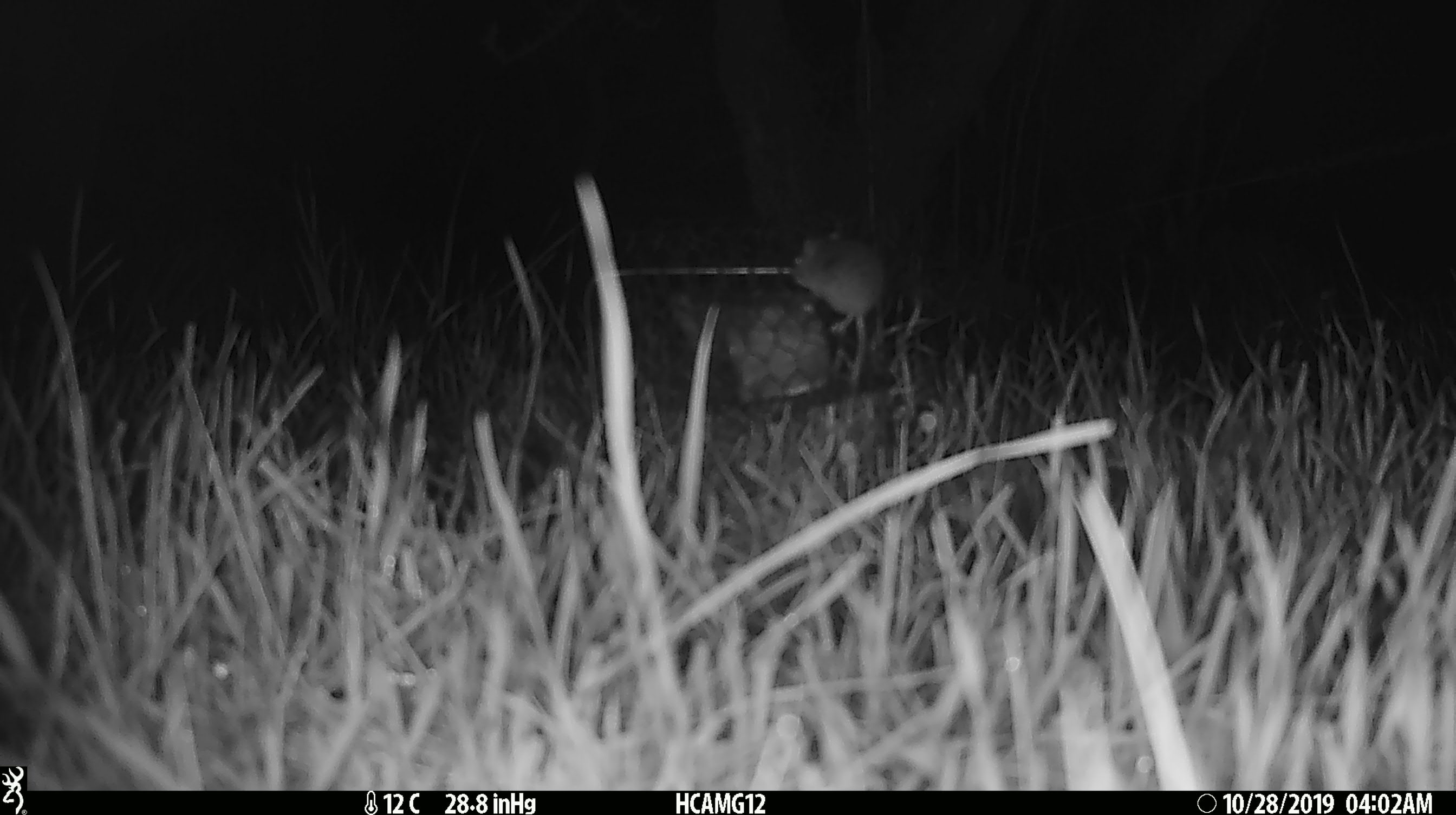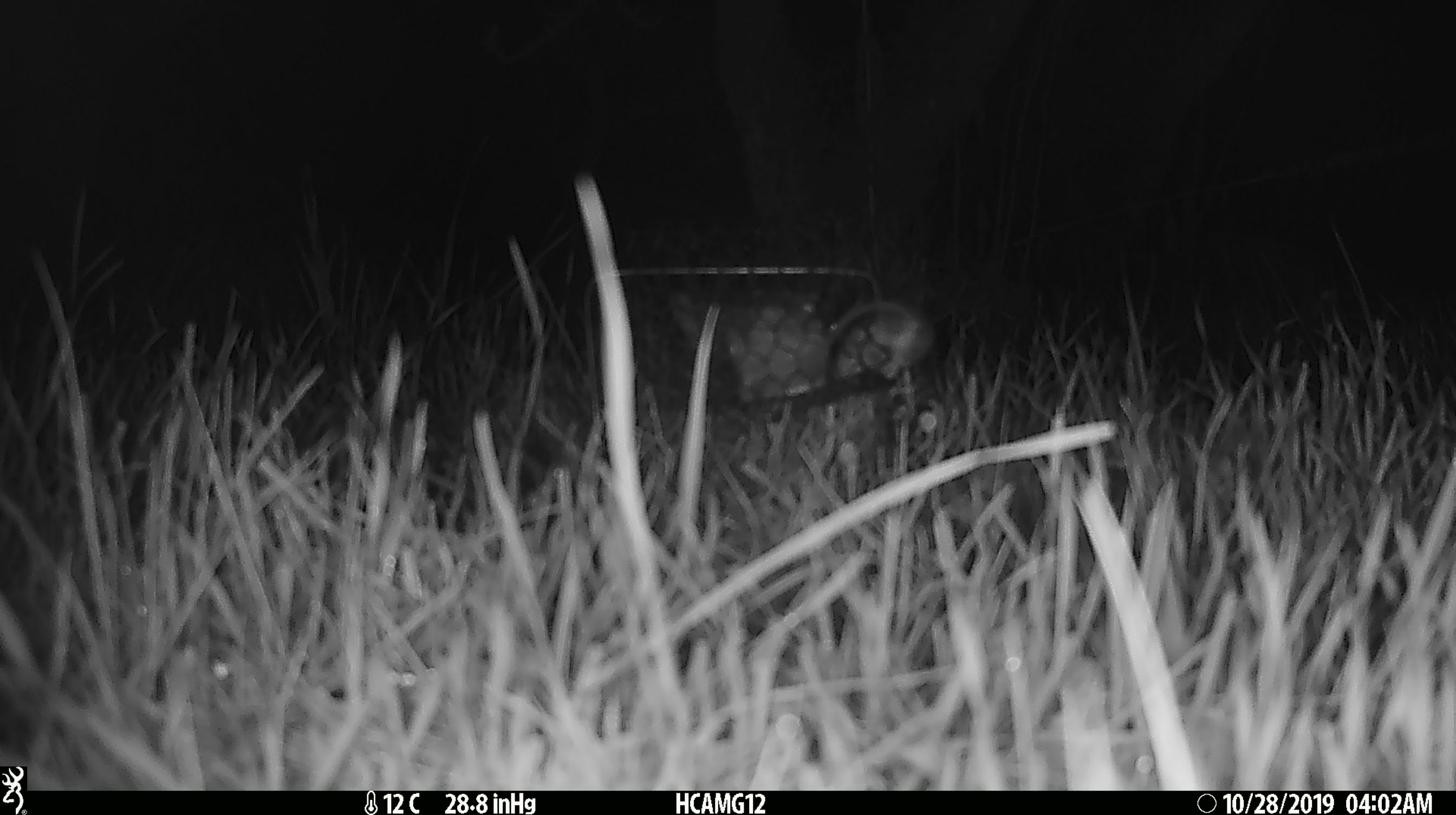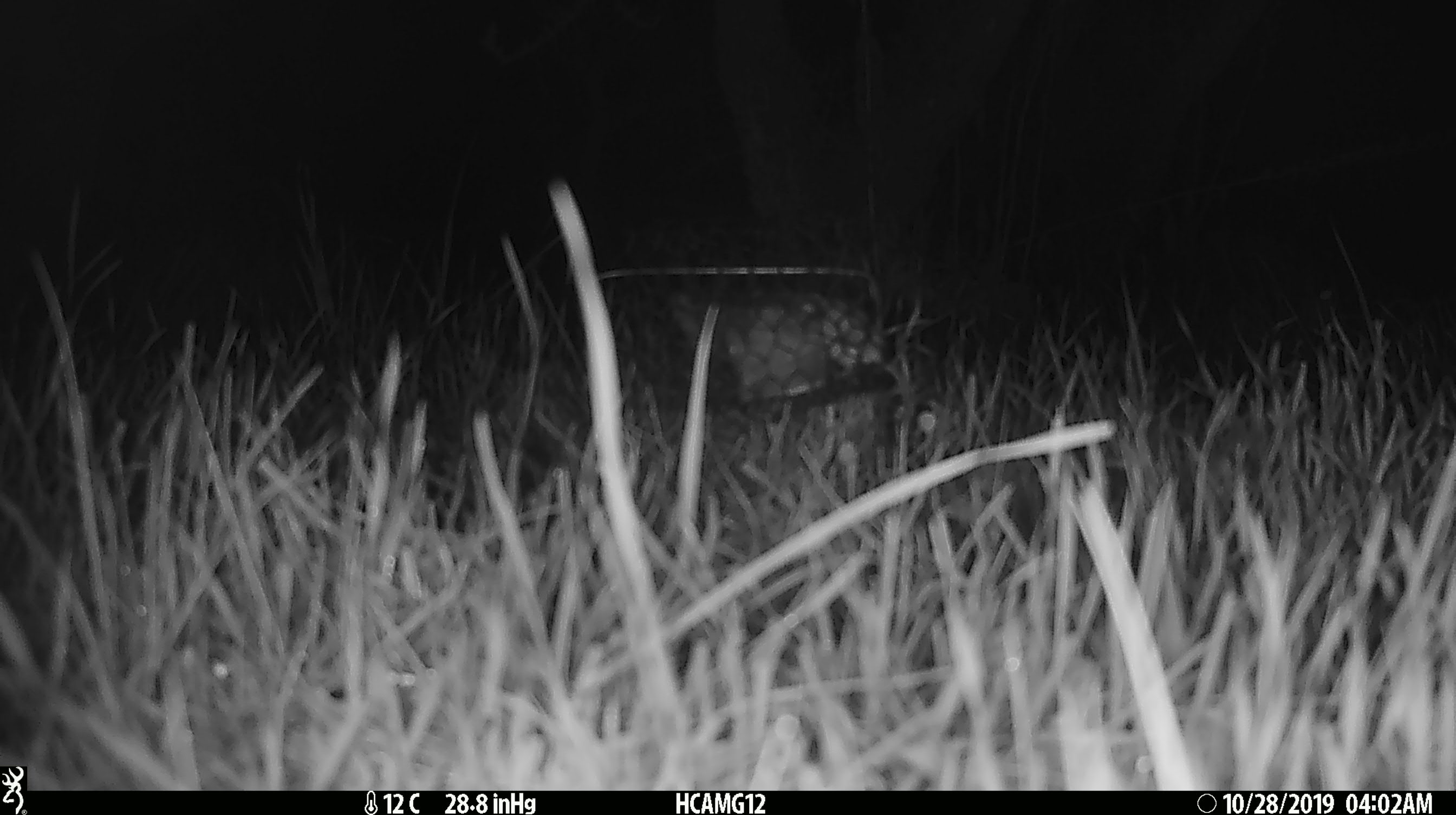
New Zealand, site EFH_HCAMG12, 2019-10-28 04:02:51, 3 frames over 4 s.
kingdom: Animalia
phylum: Chordata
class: Mammalia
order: Rodentia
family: Muridae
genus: Mus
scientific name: Mus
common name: mouse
Mouse (Mus).